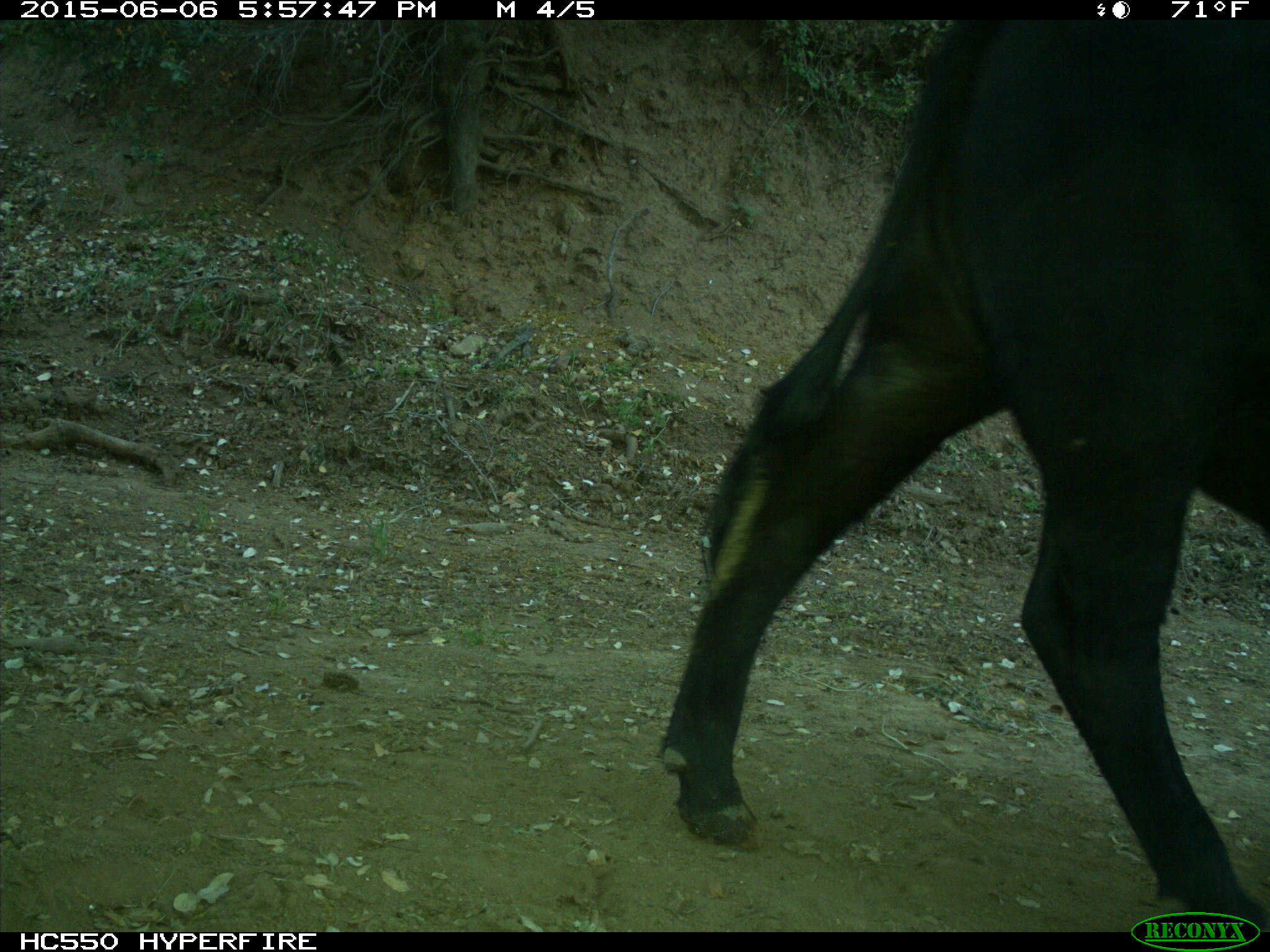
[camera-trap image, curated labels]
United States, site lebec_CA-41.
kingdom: Animalia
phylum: Chordata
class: Mammalia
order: Artiodactyla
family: Bovidae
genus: Bos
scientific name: Bos taurus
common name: domestic cow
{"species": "Bos taurus (domestic cow)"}